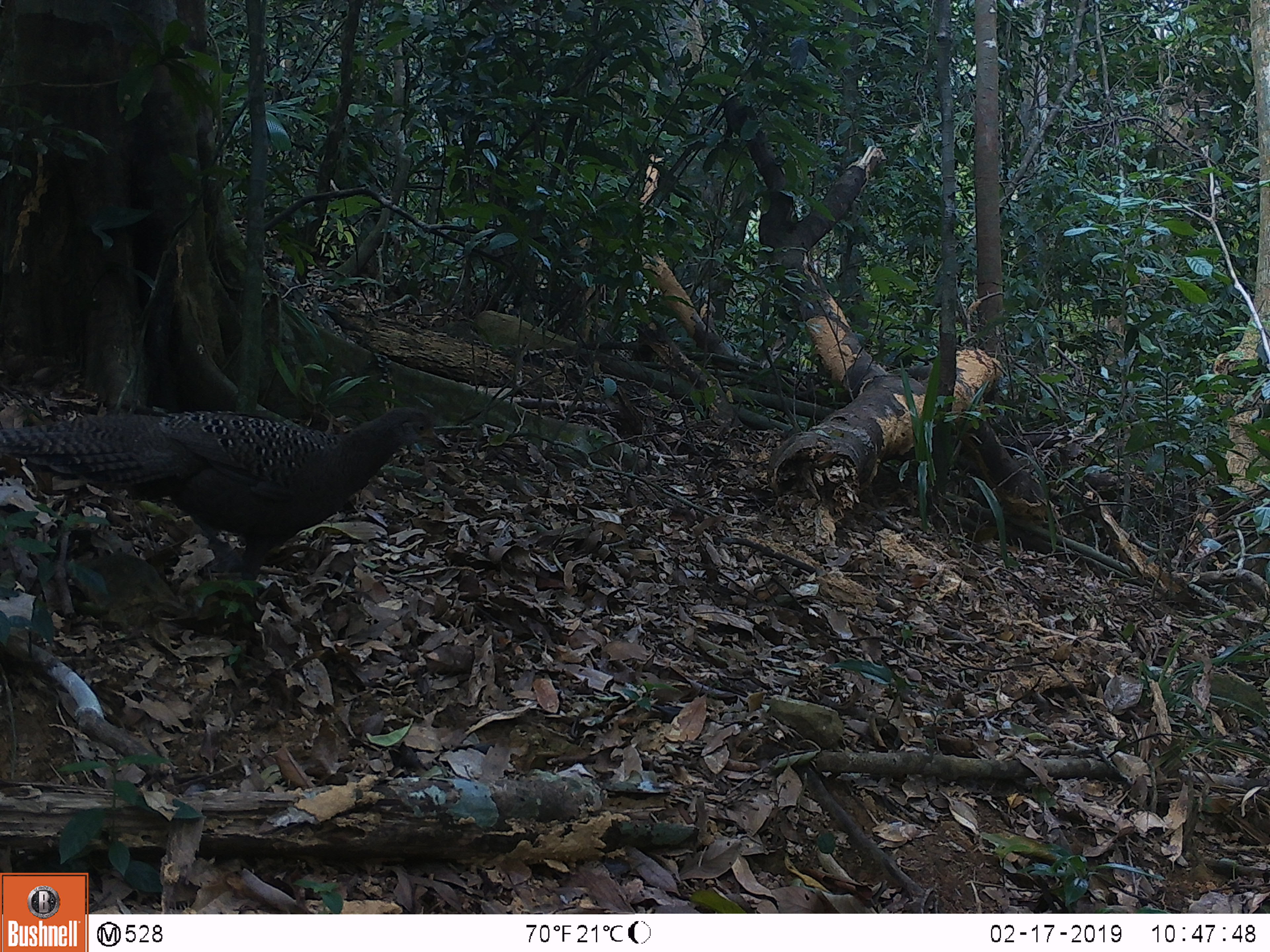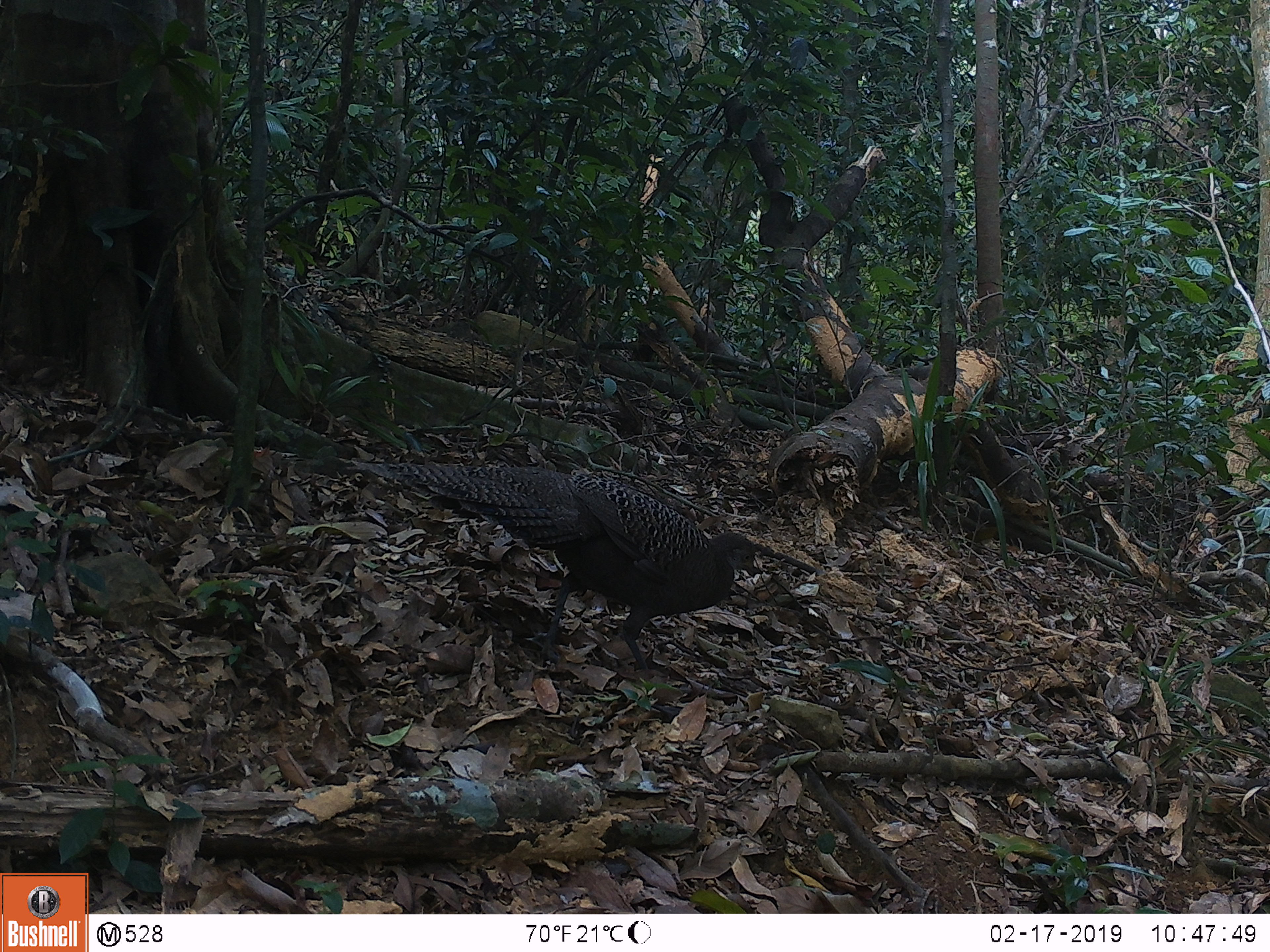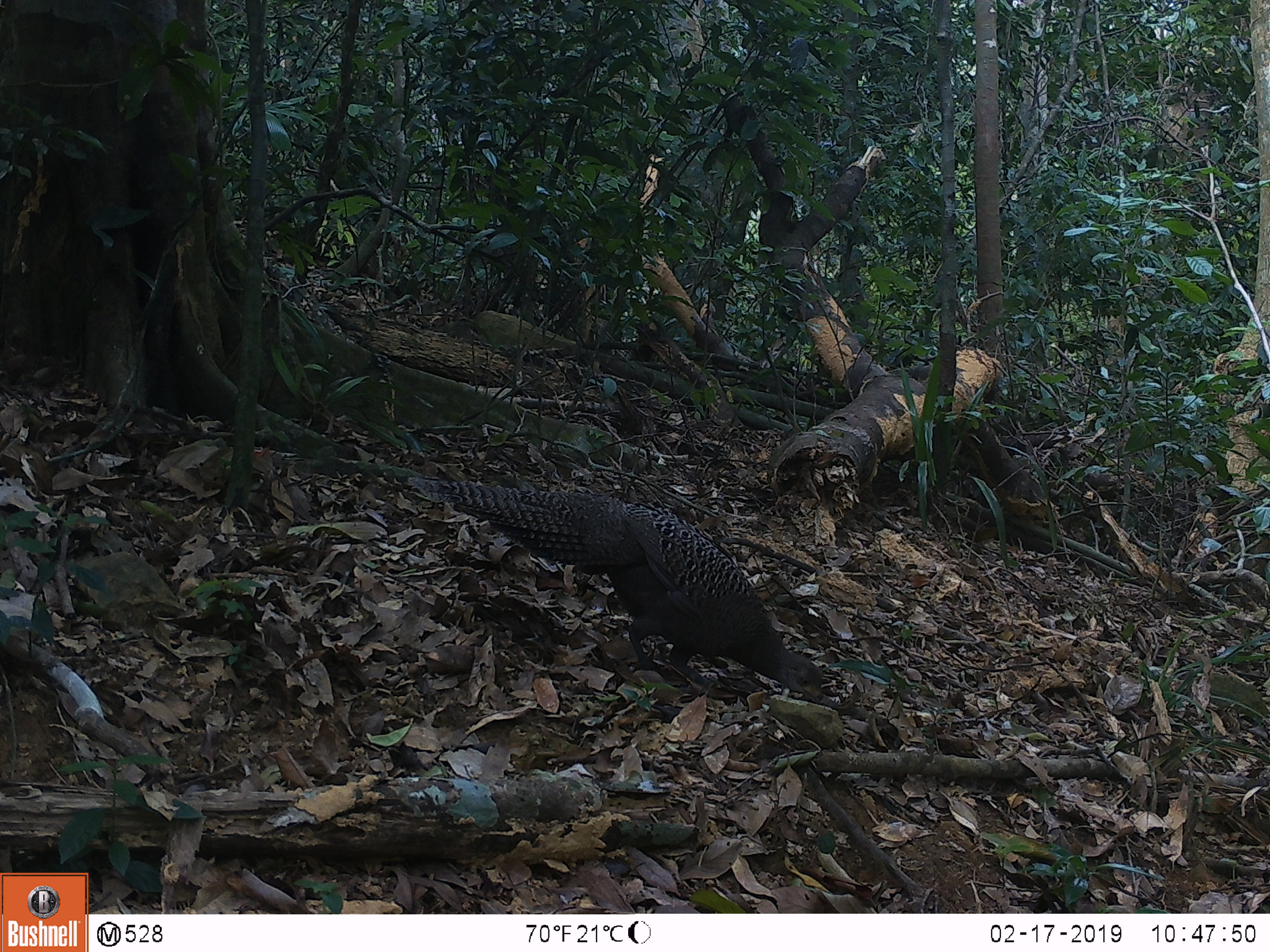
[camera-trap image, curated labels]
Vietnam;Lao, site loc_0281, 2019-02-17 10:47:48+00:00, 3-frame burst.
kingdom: Animalia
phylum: Chordata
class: Aves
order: Galliformes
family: Phasianidae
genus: Polyplectron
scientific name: Polyplectron bicalcaratum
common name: gray peacock-pheasant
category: grey peacock pheasant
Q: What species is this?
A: Grey peacock pheasant (gray peacock-pheasant) (Polyplectron bicalcaratum).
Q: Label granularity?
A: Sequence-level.